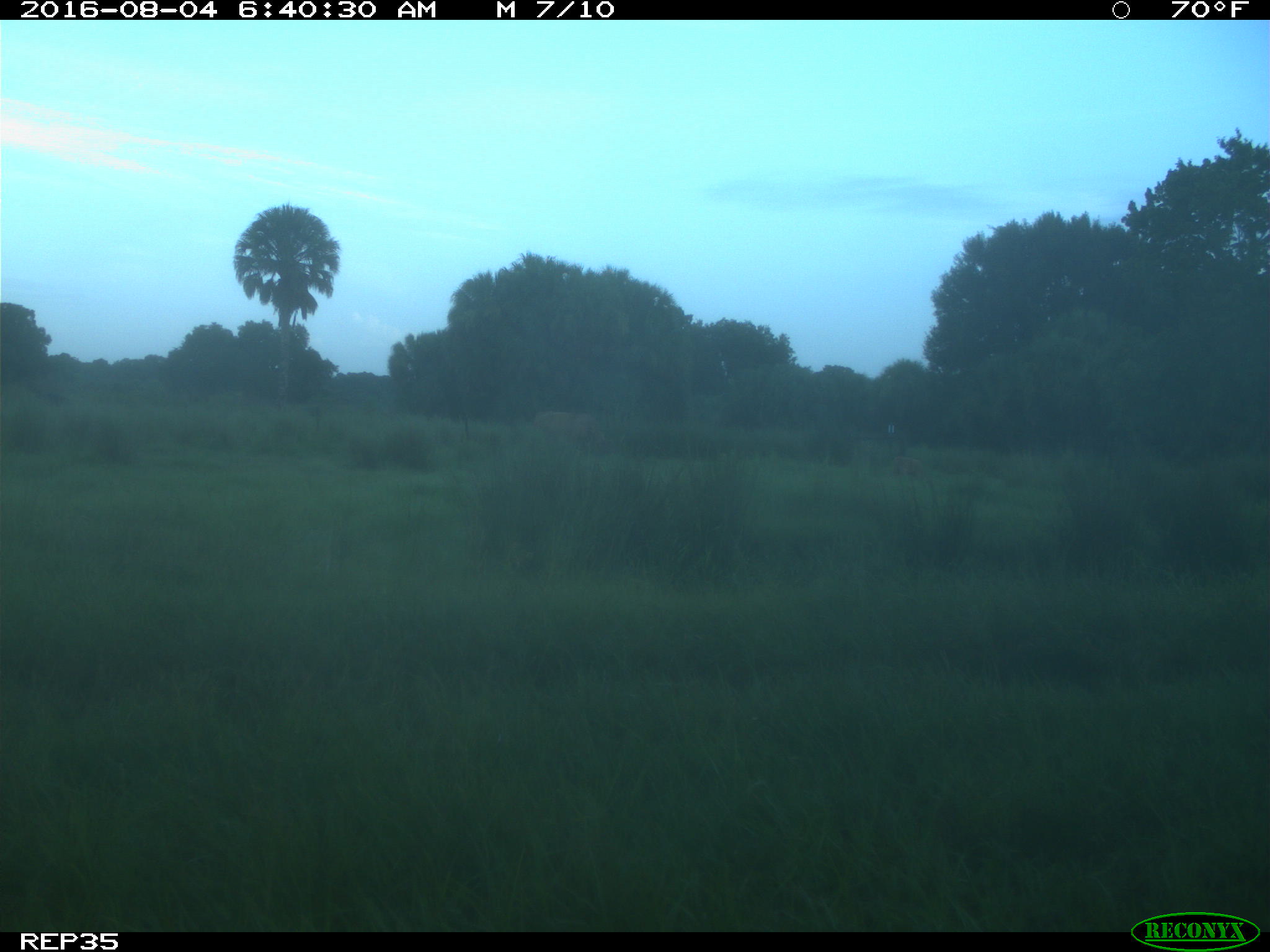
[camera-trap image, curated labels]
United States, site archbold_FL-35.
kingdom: Animalia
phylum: Chordata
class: Mammalia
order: Artiodactyla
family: Bovidae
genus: Bos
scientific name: Bos taurus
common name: domestic cow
Bos taurus (domestic cow).